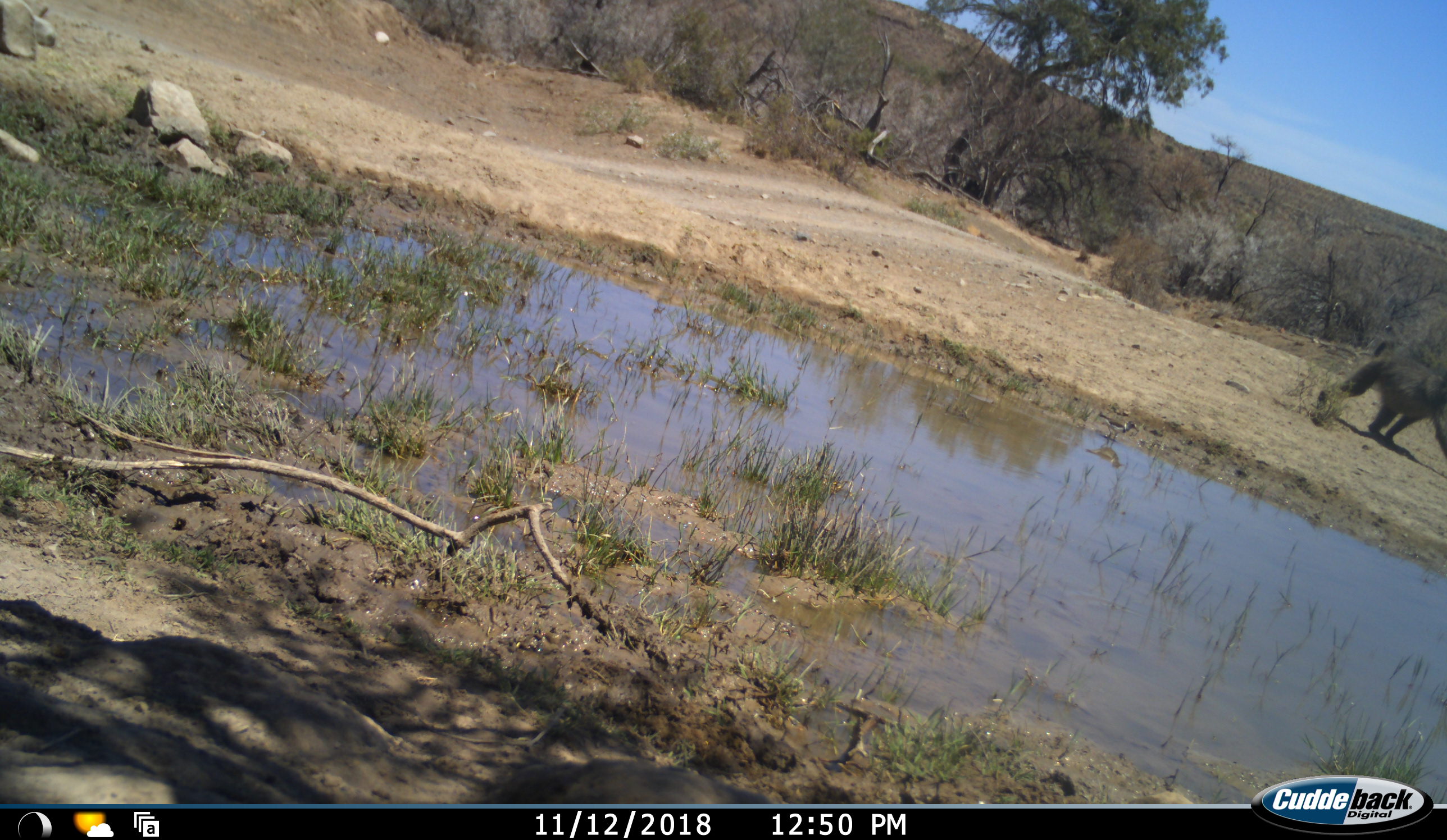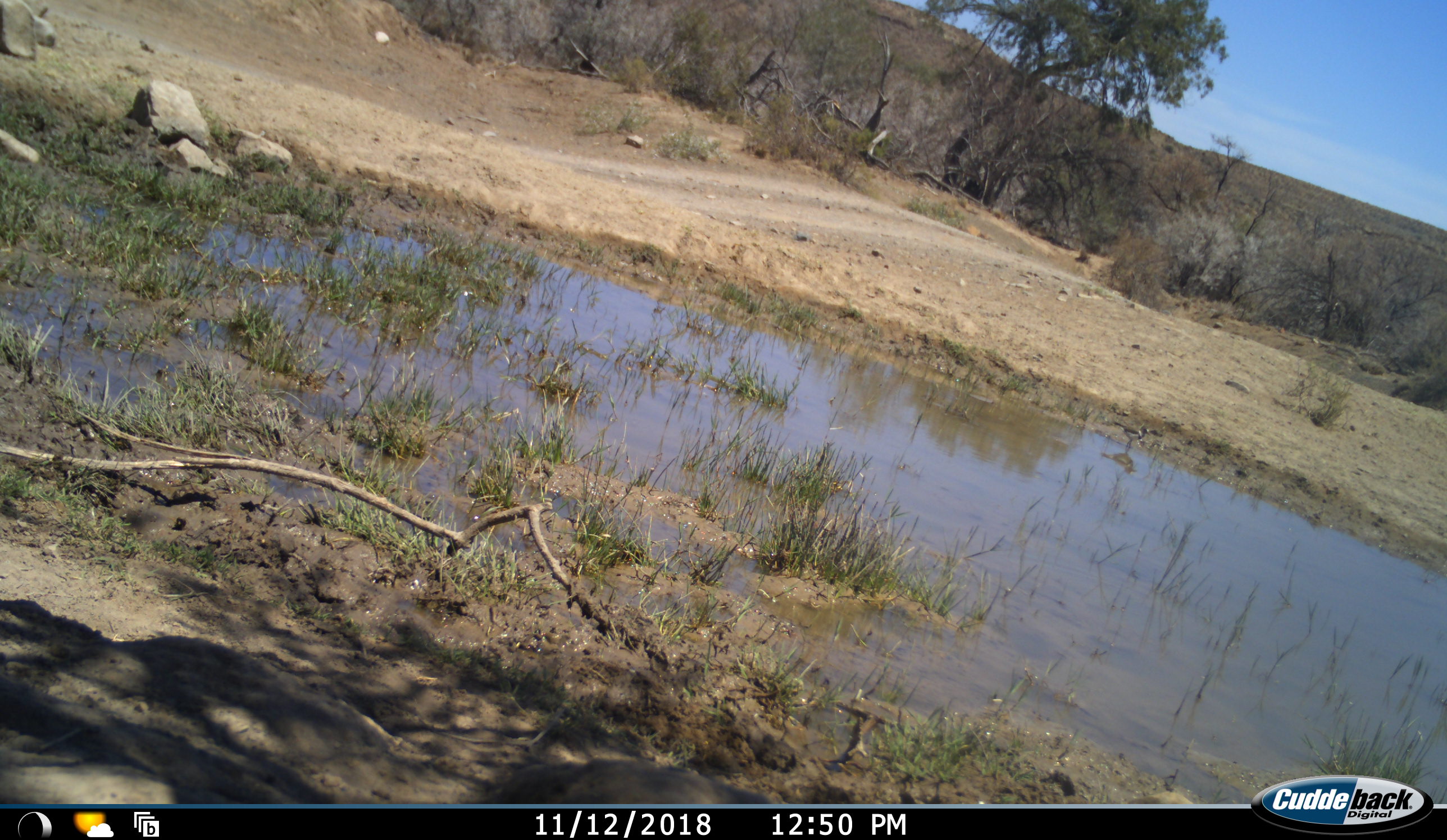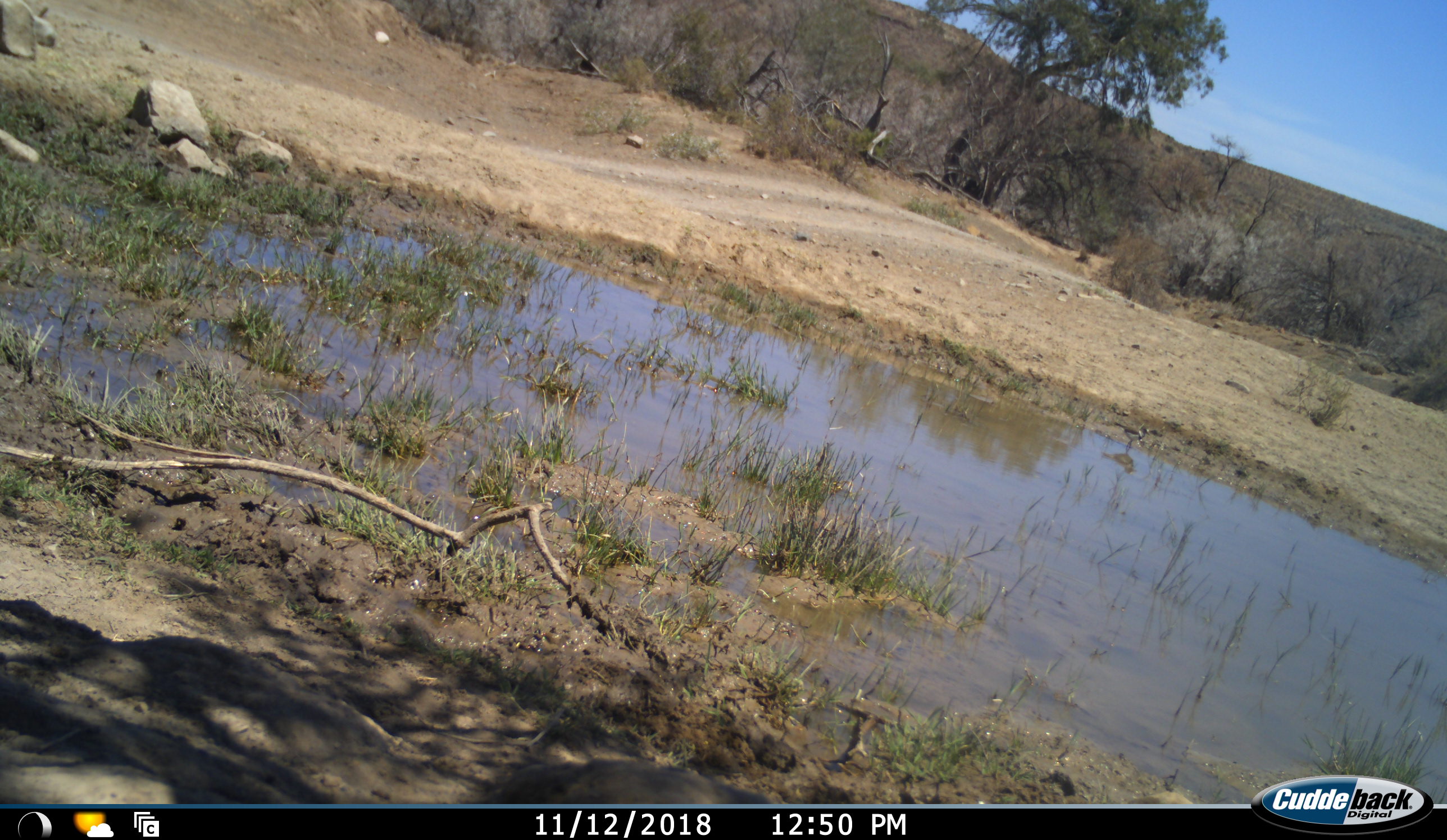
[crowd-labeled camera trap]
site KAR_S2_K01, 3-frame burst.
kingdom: Animalia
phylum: Chordata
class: Mammalia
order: Primates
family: Cercopithecidae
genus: Papio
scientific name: Papio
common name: baboon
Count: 1.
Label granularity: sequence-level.